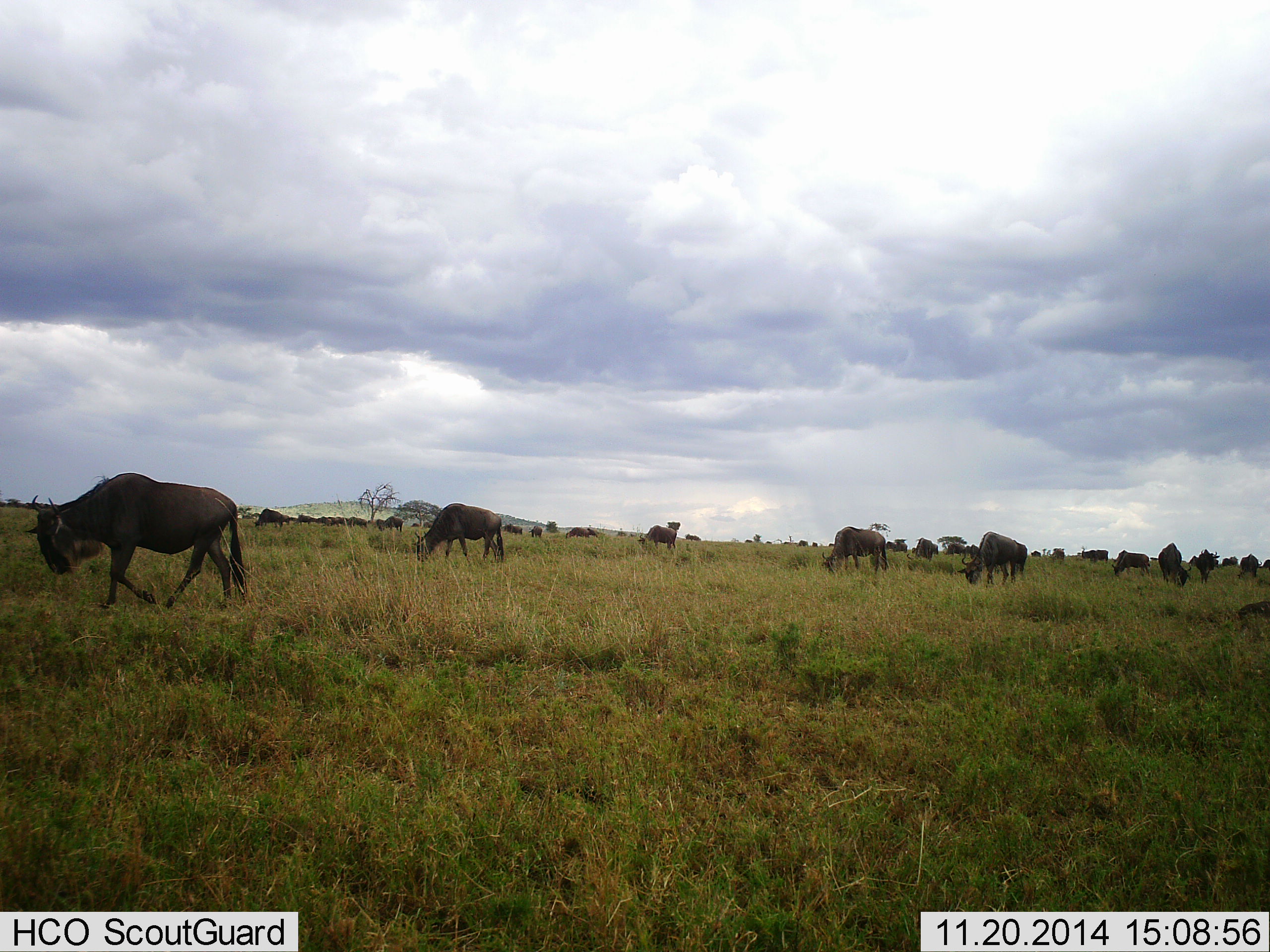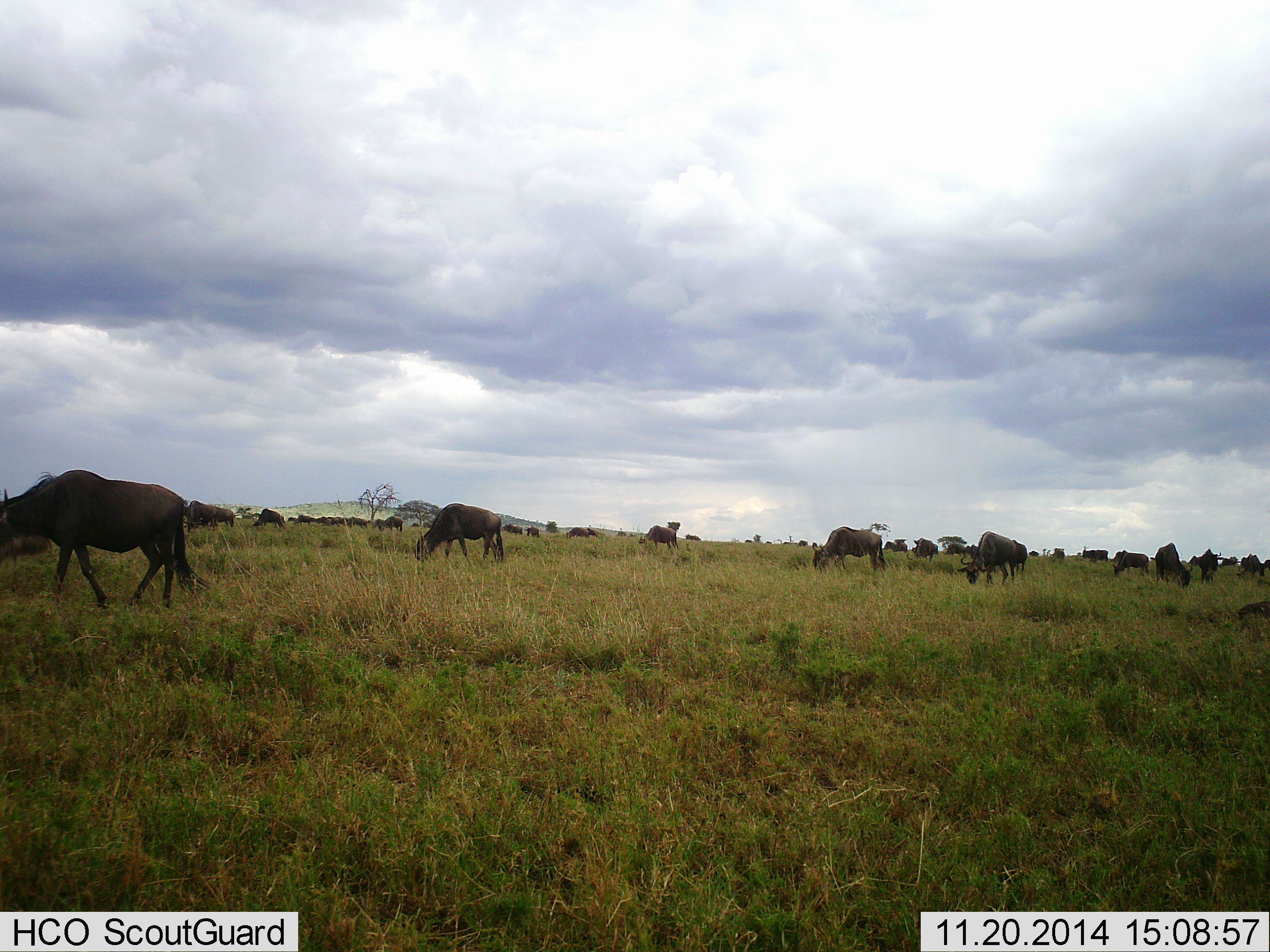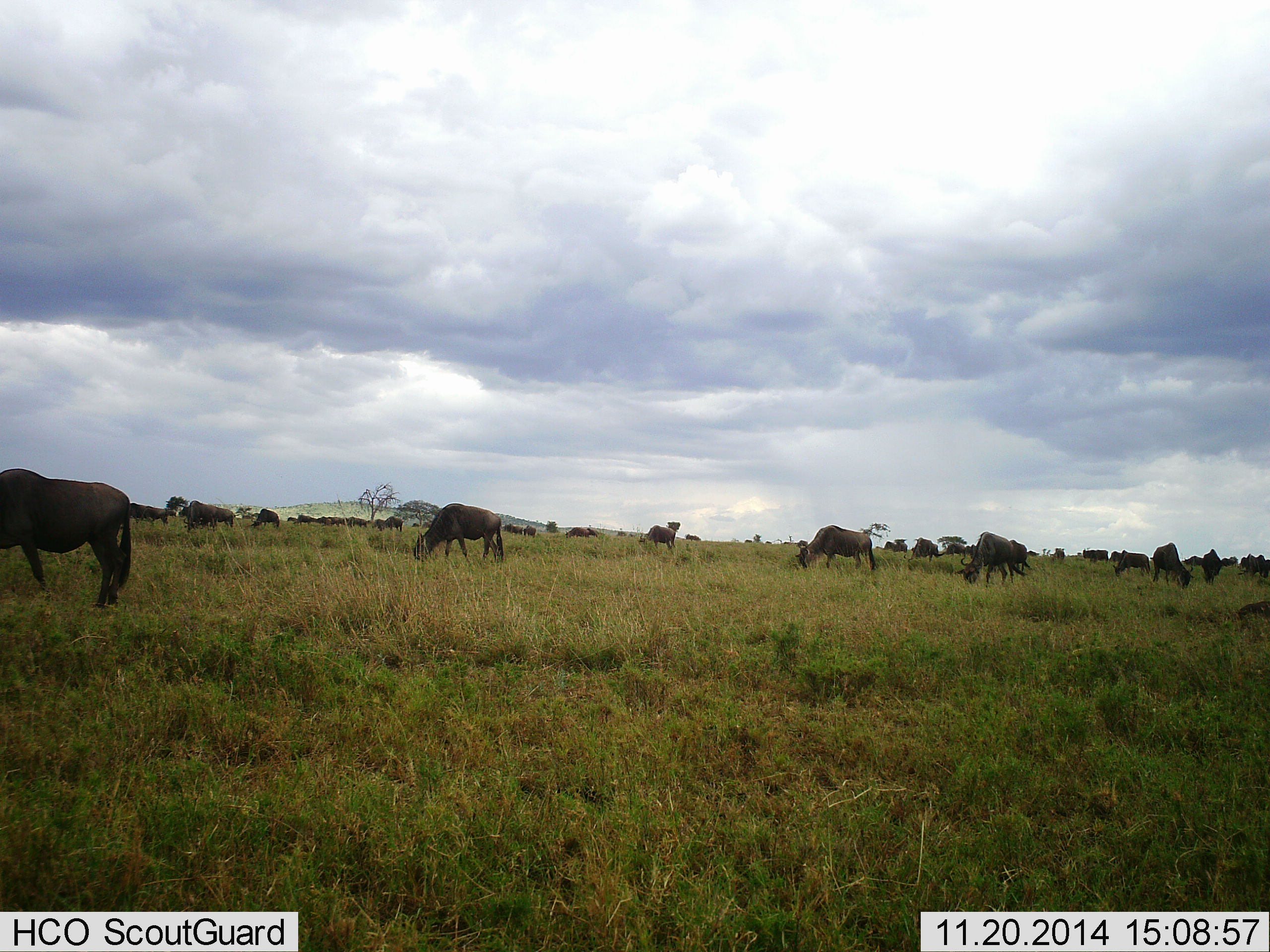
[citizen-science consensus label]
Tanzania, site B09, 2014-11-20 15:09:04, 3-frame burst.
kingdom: Animalia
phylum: Chordata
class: Mammalia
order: Artiodactyla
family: Bovidae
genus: Connochaetes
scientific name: Connochaetes taurinus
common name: blue wildebeest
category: wildebeest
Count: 11-50.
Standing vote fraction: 50%.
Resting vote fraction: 10%.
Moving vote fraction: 60%.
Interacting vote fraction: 10%.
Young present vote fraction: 0%.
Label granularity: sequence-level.